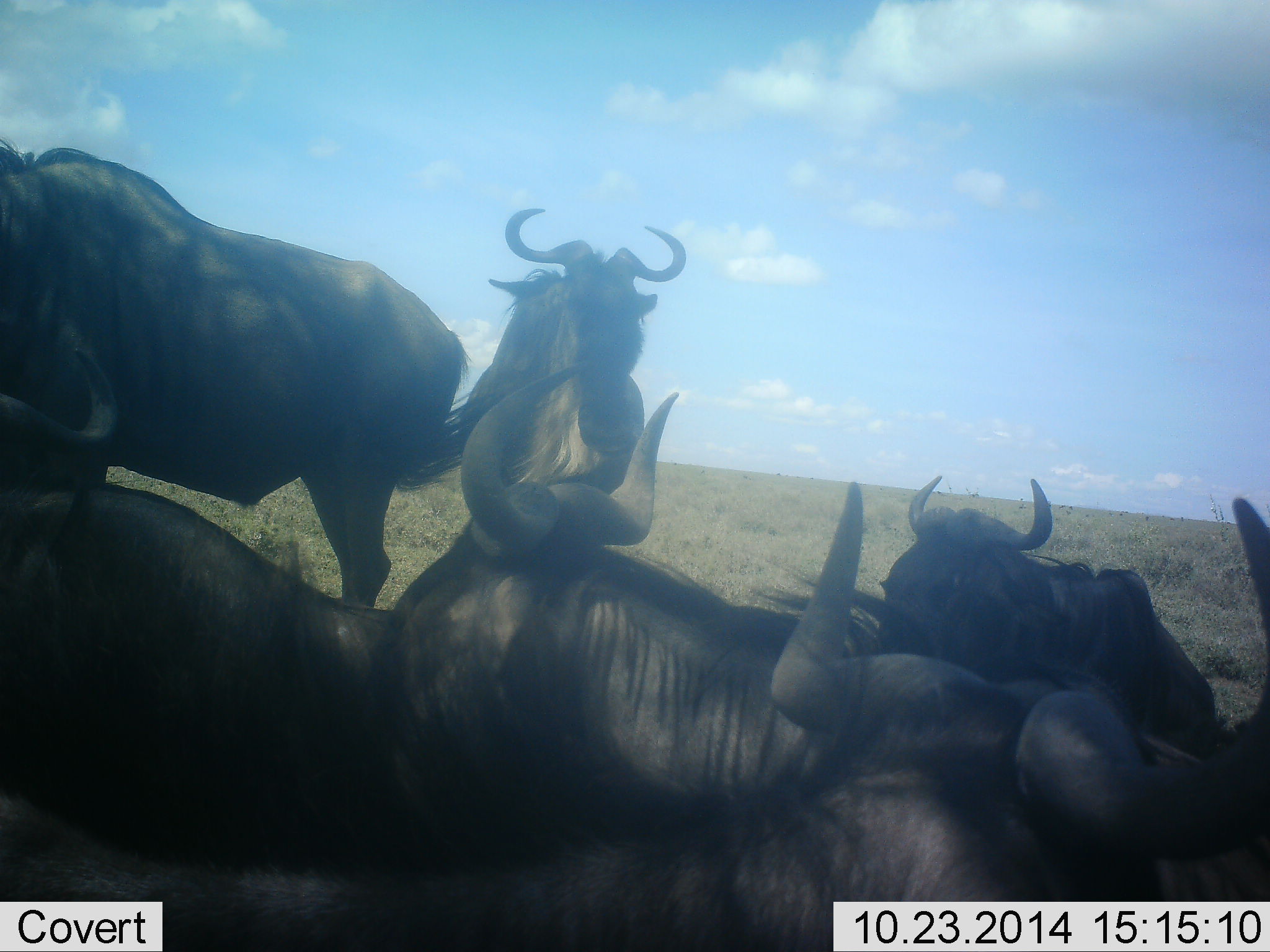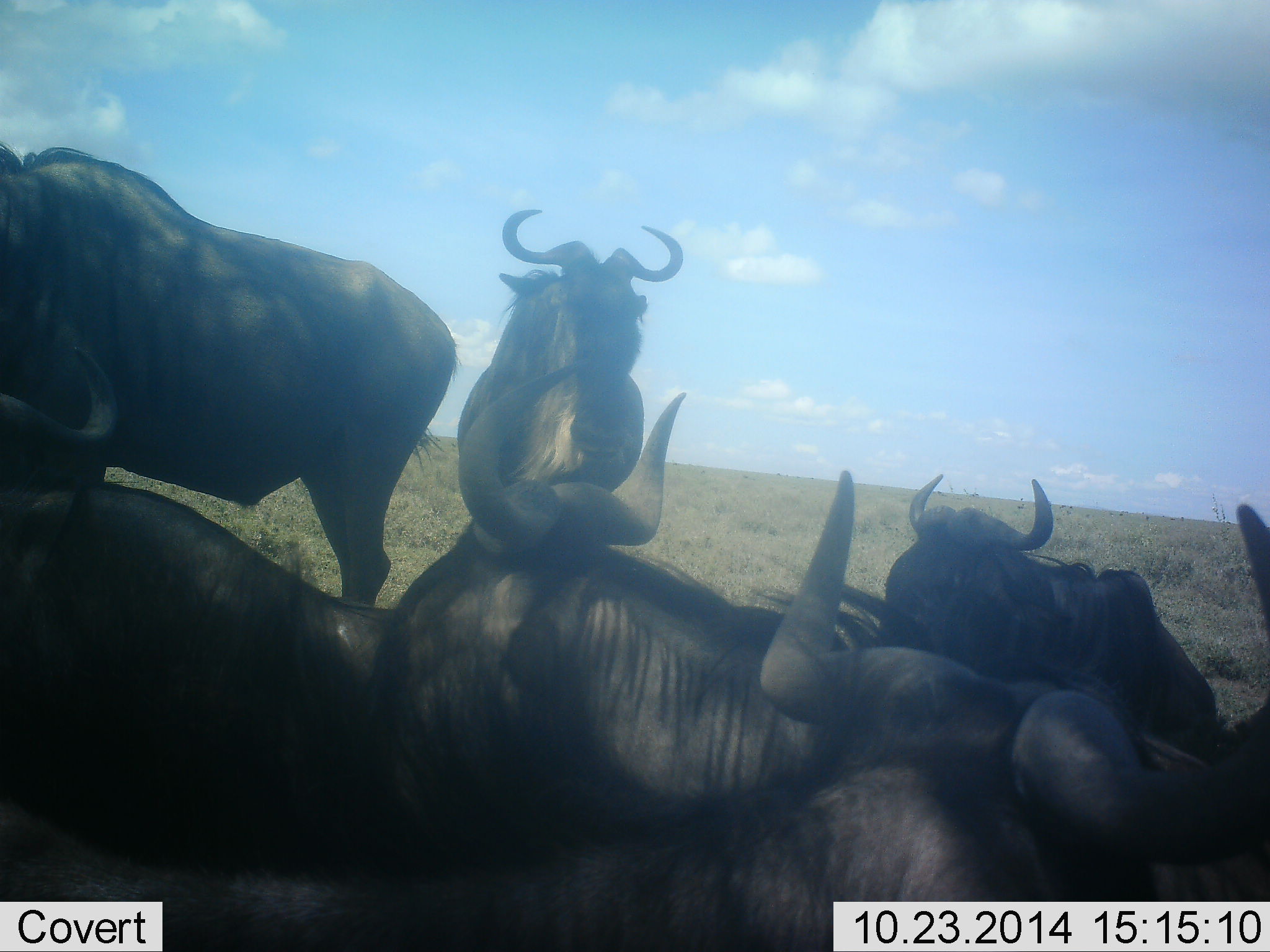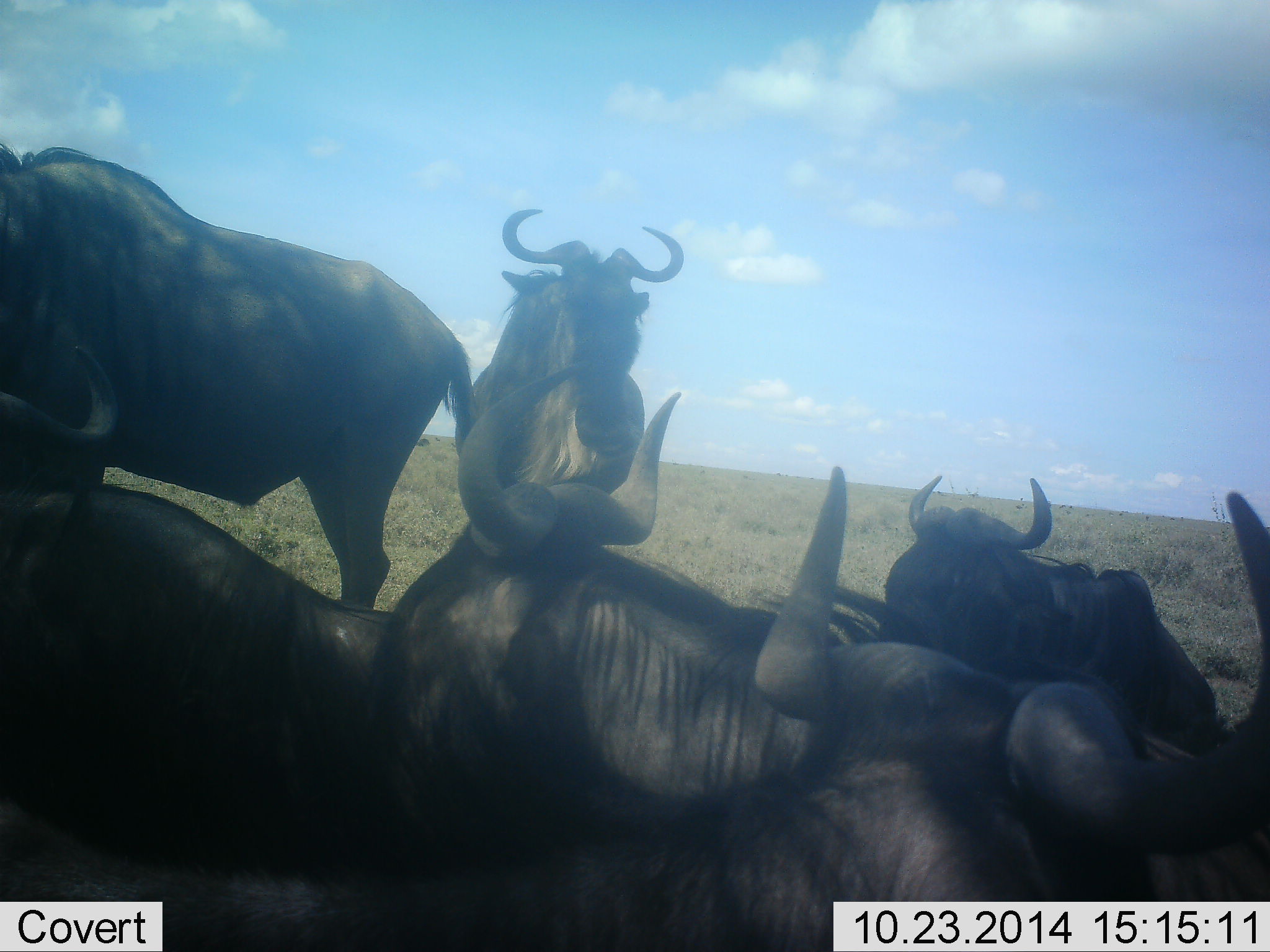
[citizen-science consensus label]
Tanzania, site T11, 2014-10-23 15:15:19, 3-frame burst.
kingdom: Animalia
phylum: Chordata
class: Mammalia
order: Artiodactyla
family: Bovidae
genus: Connochaetes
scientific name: Connochaetes taurinus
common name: blue wildebeest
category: wildebeest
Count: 6.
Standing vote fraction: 90%.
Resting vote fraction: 100%.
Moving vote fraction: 0%.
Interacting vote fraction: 10%.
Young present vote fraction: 0%.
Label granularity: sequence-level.